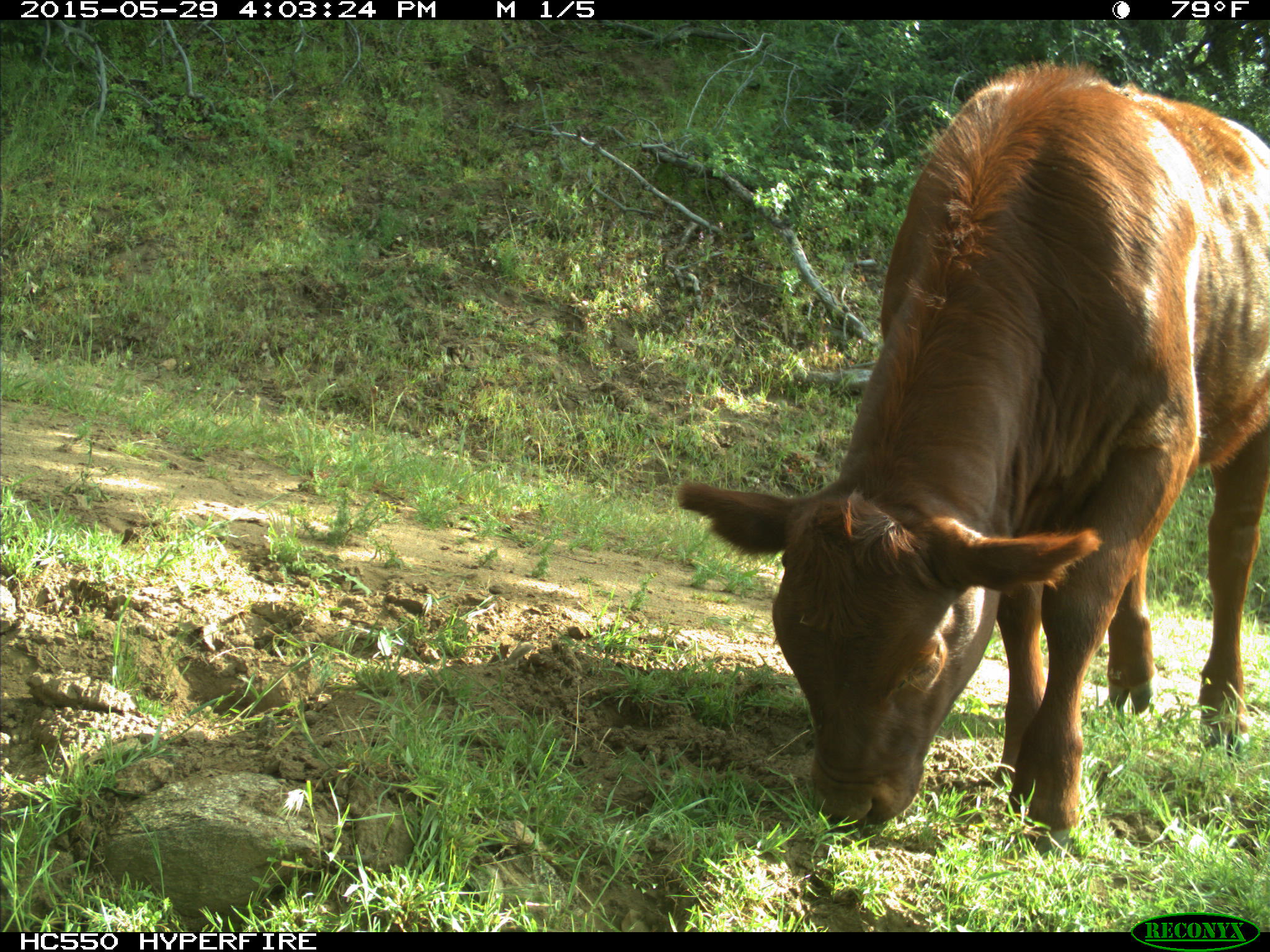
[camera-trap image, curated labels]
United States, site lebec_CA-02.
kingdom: Animalia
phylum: Chordata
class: Mammalia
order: Artiodactyla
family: Bovidae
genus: Bos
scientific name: Bos taurus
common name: domestic cow